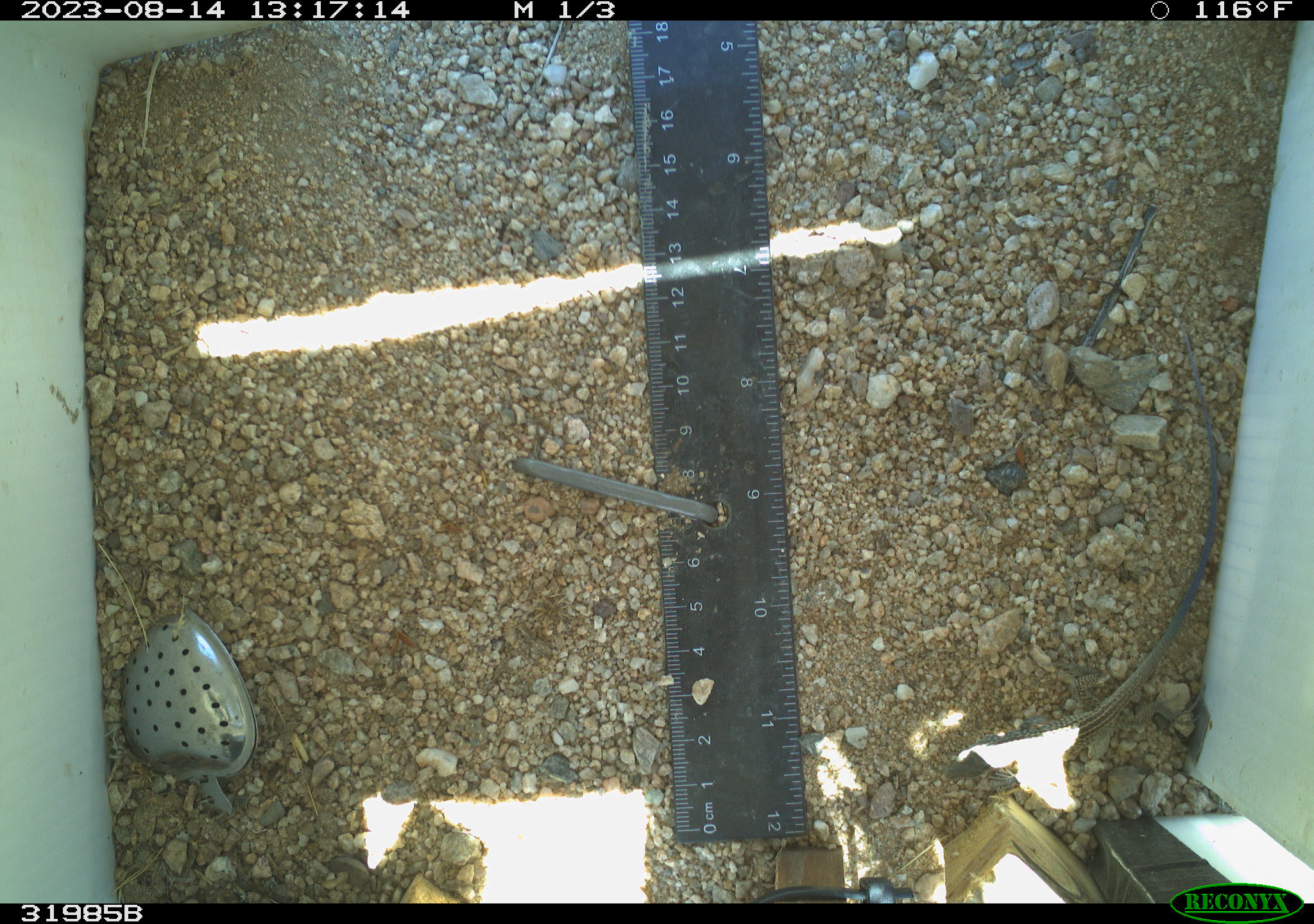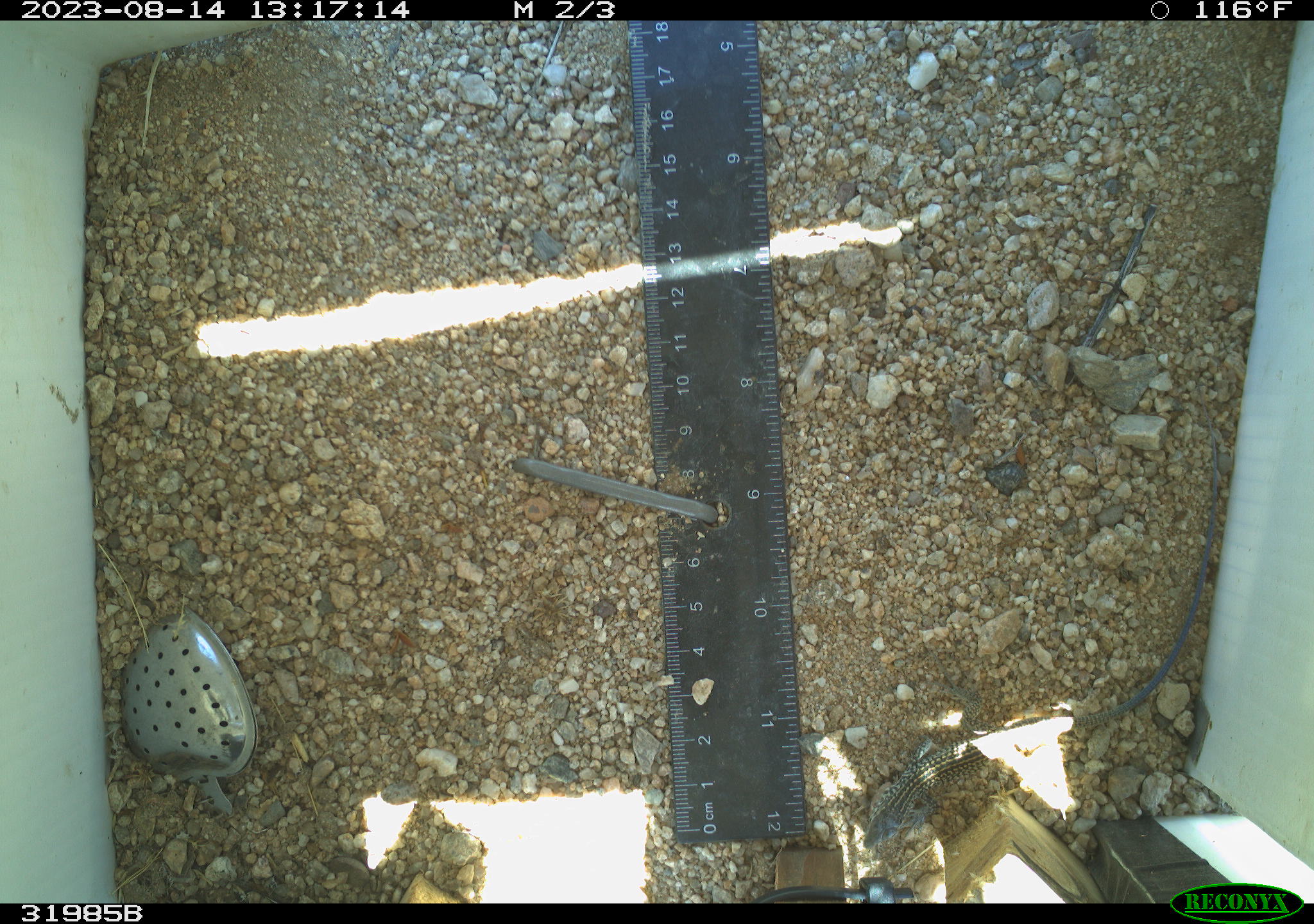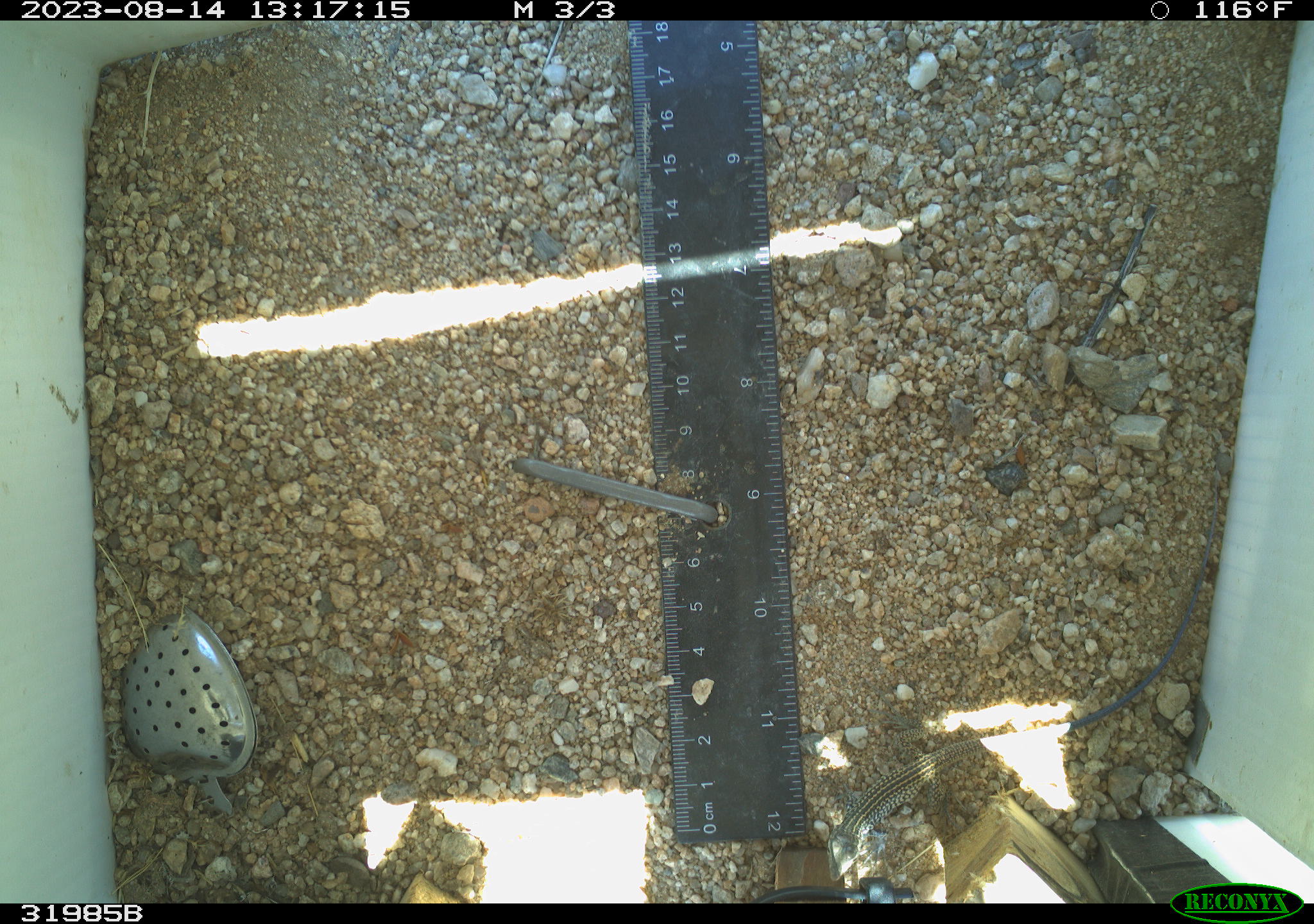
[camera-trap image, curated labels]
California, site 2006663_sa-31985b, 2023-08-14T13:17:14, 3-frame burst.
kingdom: Animalia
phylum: Chordata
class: Reptilia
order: Squamata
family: Teiidae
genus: Aspidoscelis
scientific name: Aspidoscelis tigris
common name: western whiptail